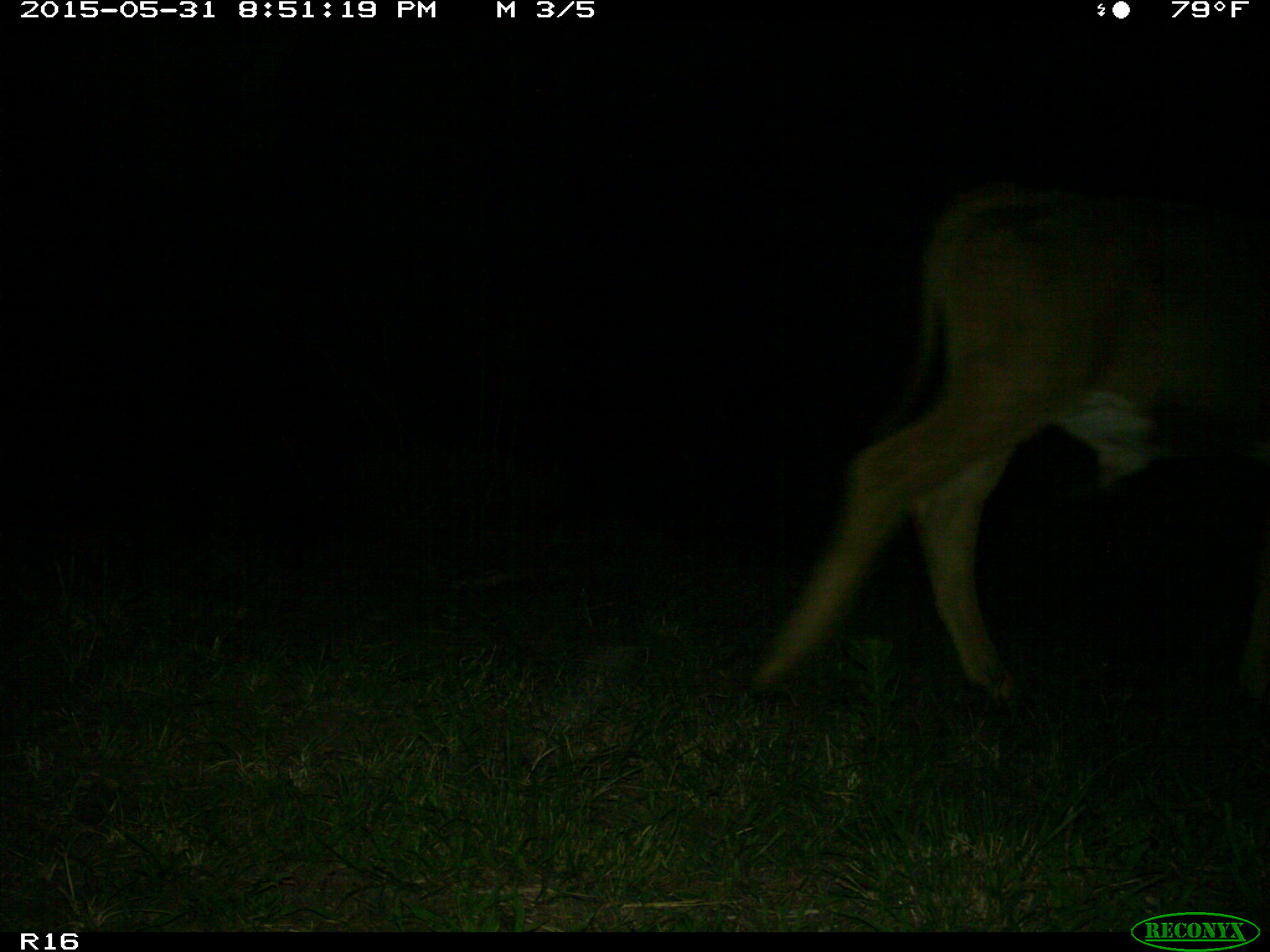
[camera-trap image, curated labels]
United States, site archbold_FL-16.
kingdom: Animalia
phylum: Chordata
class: Mammalia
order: Artiodactyla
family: Bovidae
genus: Bos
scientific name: Bos taurus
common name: domestic cow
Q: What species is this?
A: Bos taurus (domestic cow).